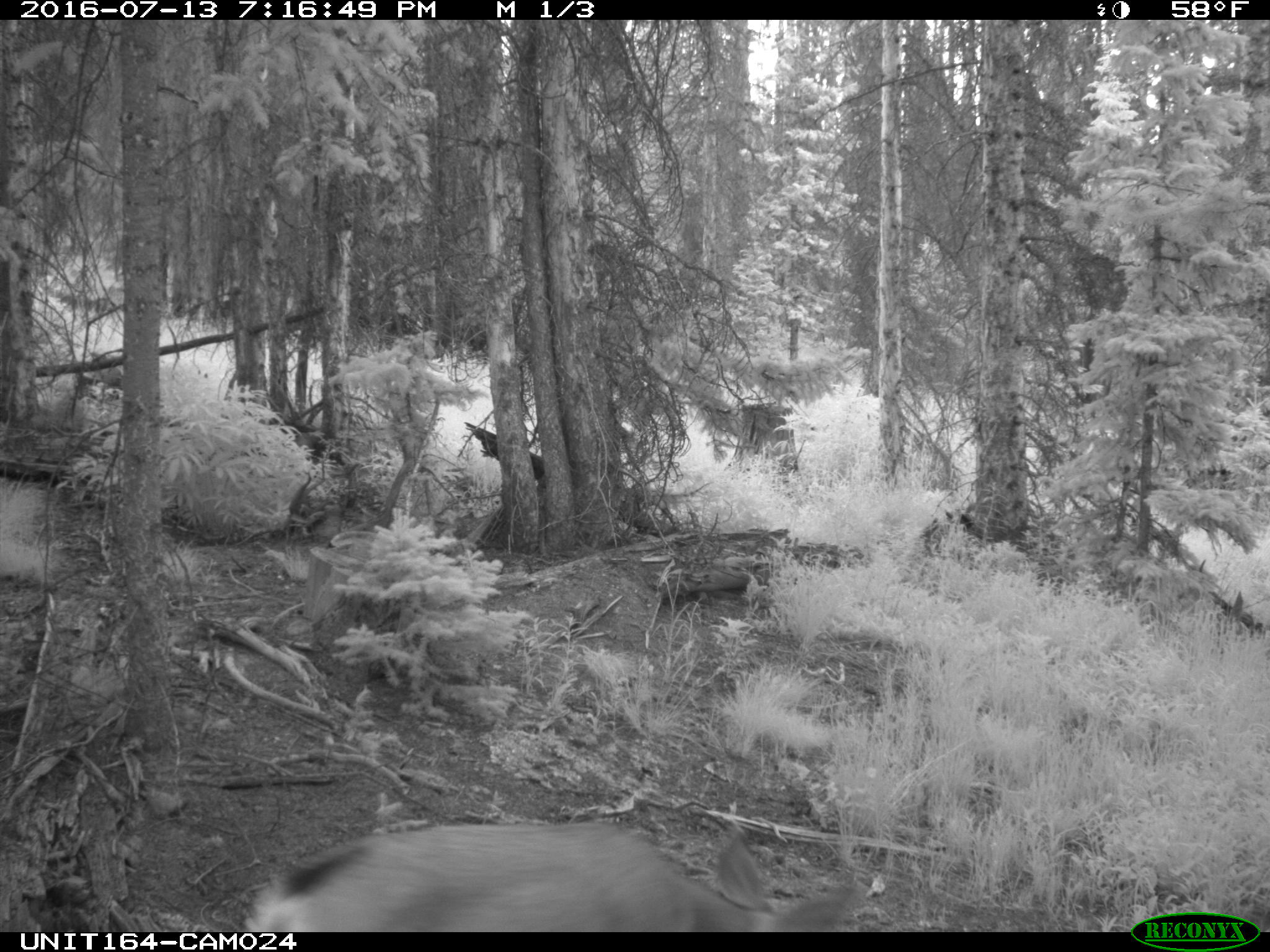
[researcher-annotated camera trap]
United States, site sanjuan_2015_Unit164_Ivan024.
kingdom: Animalia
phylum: Chordata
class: Mammalia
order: Artiodactyla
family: Cervidae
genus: Odocoileus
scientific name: Odocoileus hemionus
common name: mule deer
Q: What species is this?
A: Odocoileus hemionus (mule deer).